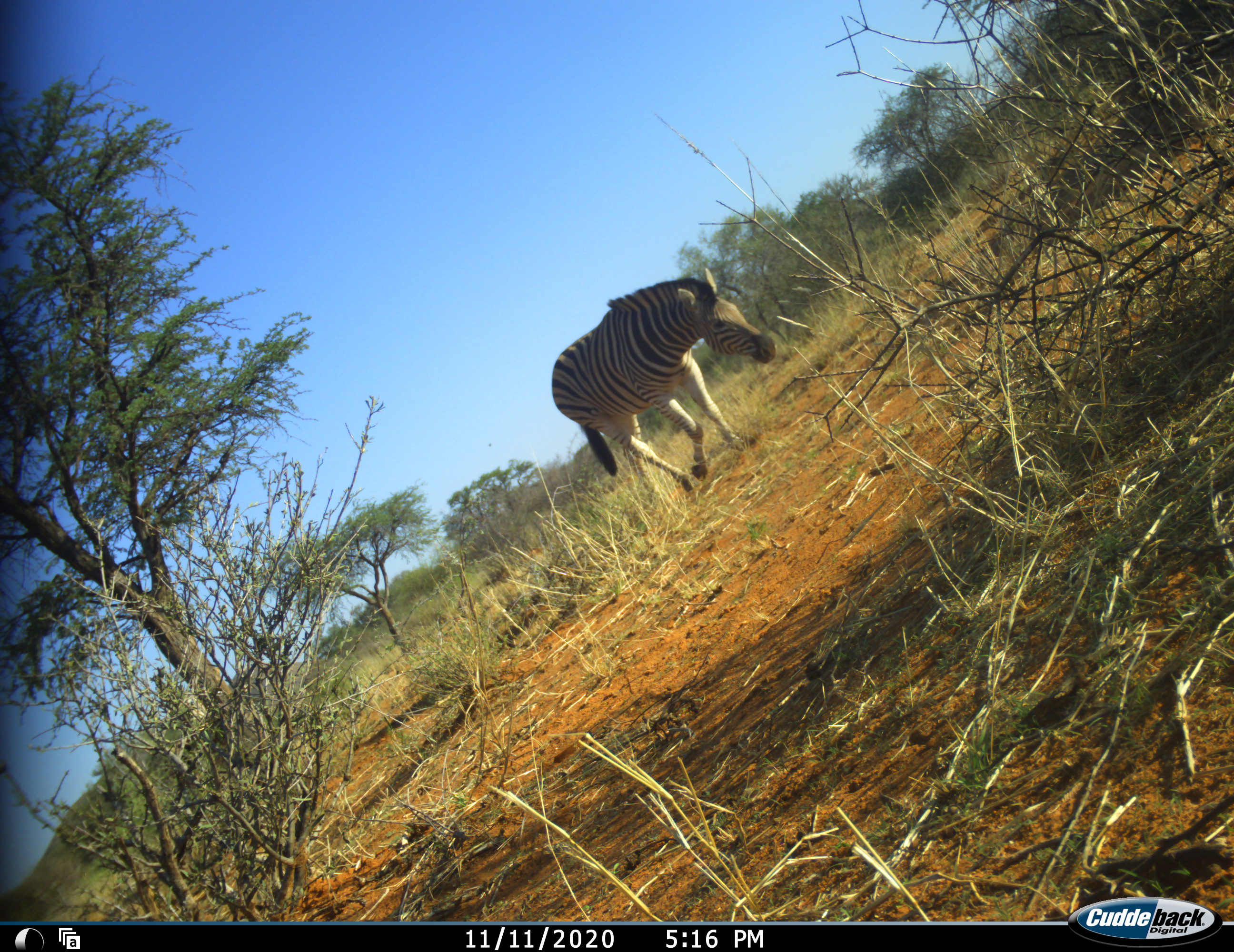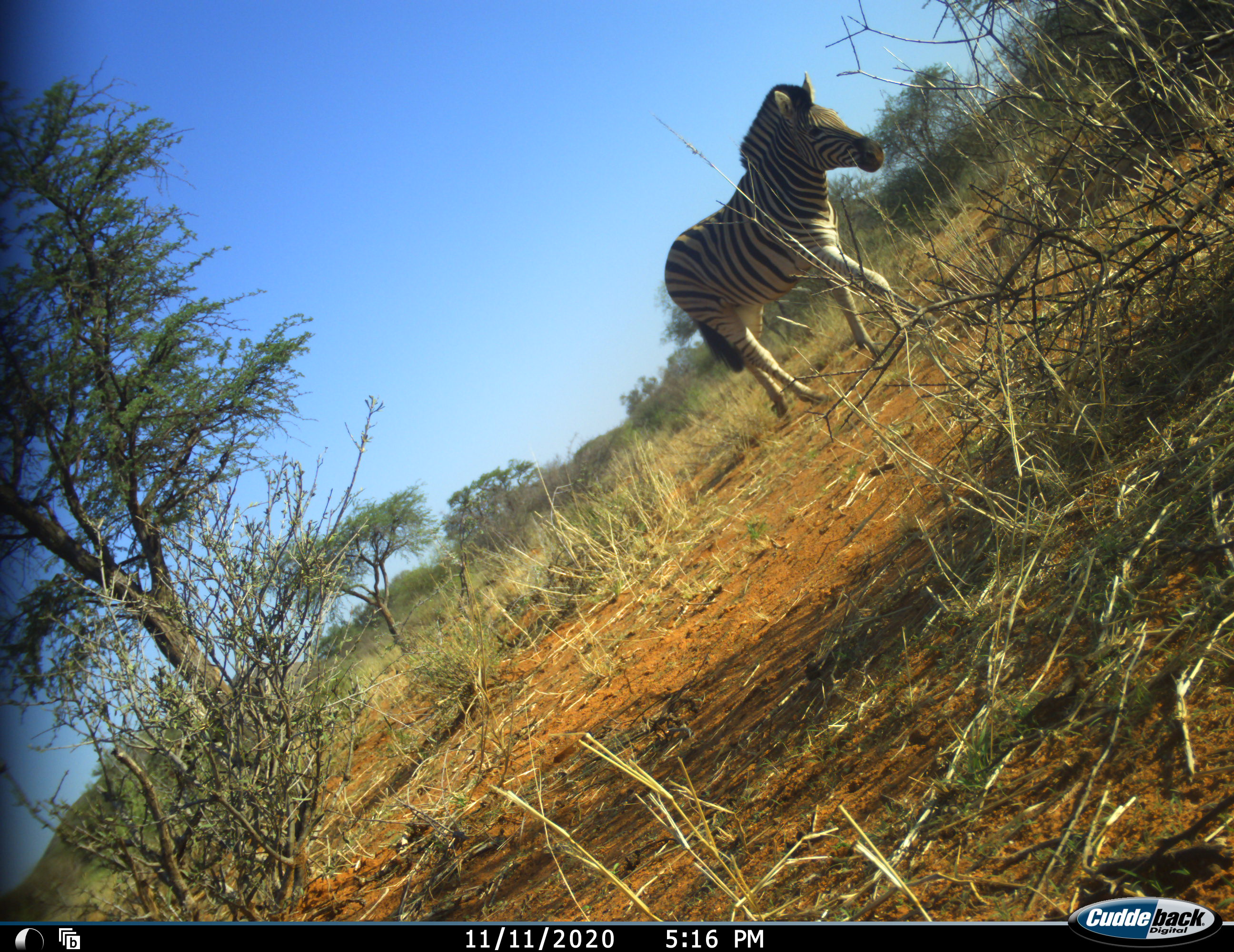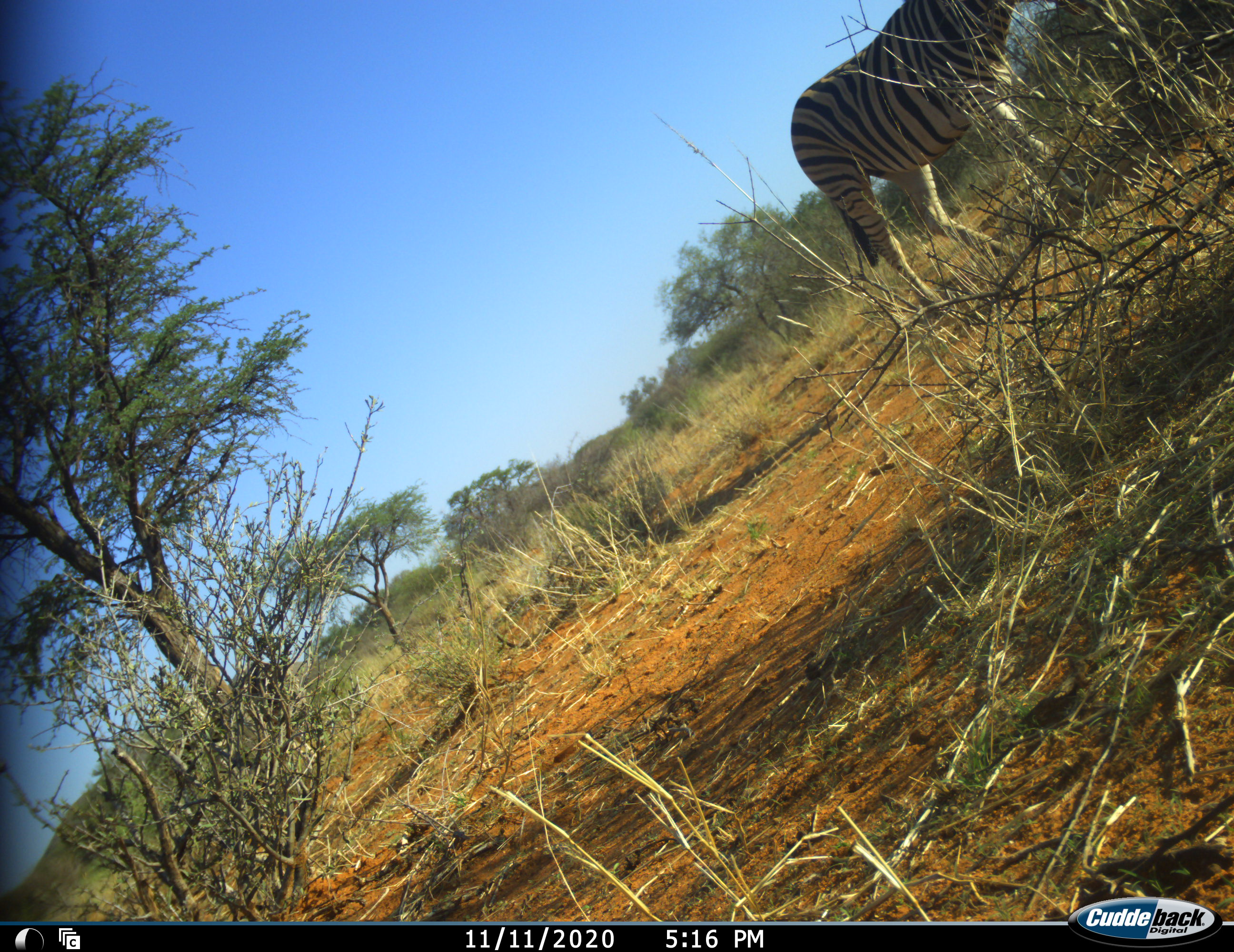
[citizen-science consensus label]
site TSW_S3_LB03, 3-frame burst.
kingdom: Animalia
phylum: Chordata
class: Mammalia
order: Perissodactyla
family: Equidae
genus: Equus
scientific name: Equus quagga burchellii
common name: burchell's zebra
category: zebraburchells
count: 1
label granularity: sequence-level